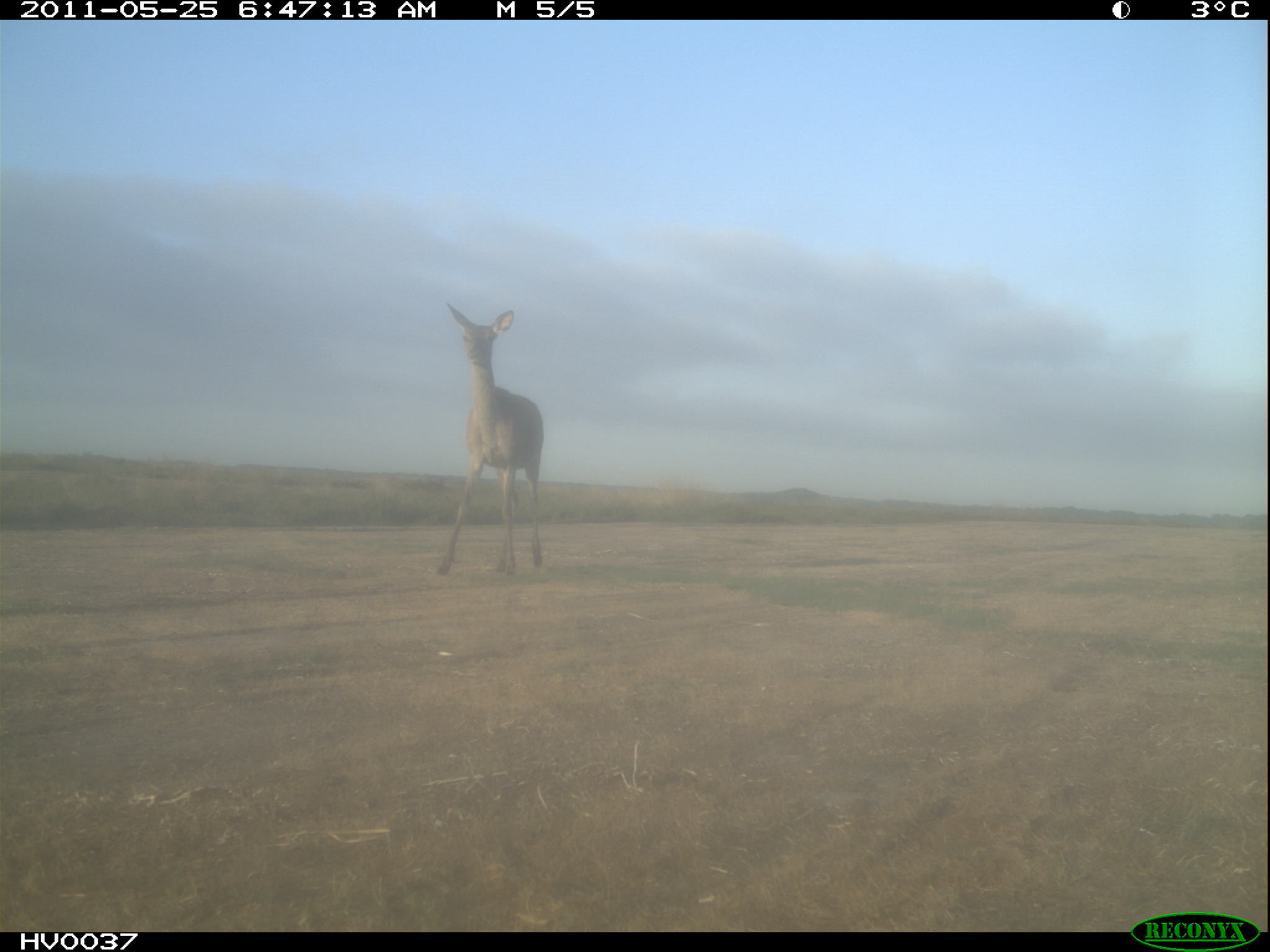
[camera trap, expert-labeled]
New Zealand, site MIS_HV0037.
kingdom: Animalia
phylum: Chordata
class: Mammalia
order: Artiodactyla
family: Cervidae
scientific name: Cervidae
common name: deer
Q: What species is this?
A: Deer (Cervidae).